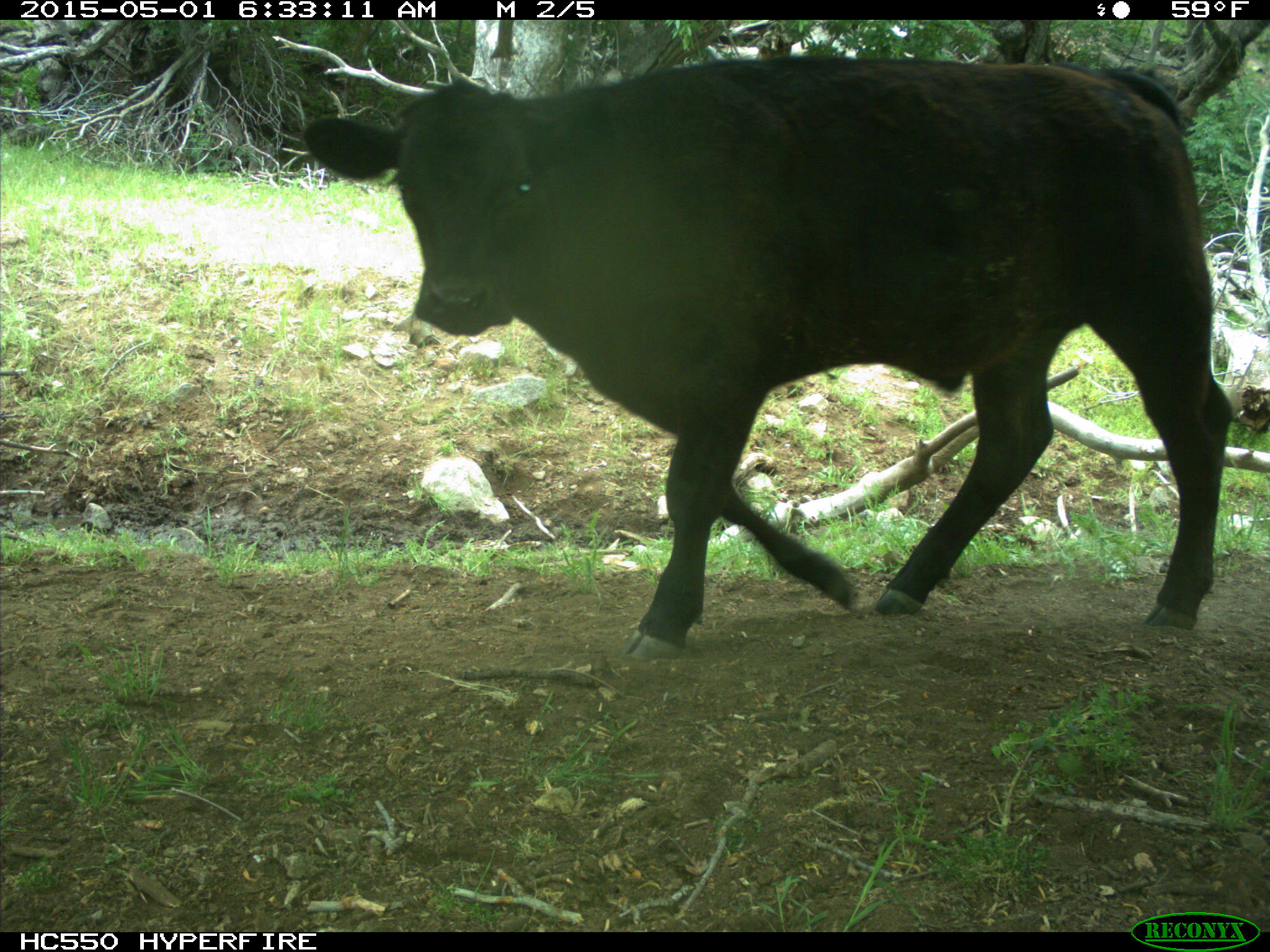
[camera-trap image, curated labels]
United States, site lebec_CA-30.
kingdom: Animalia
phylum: Chordata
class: Mammalia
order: Artiodactyla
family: Bovidae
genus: Bos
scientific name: Bos taurus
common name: domestic cow